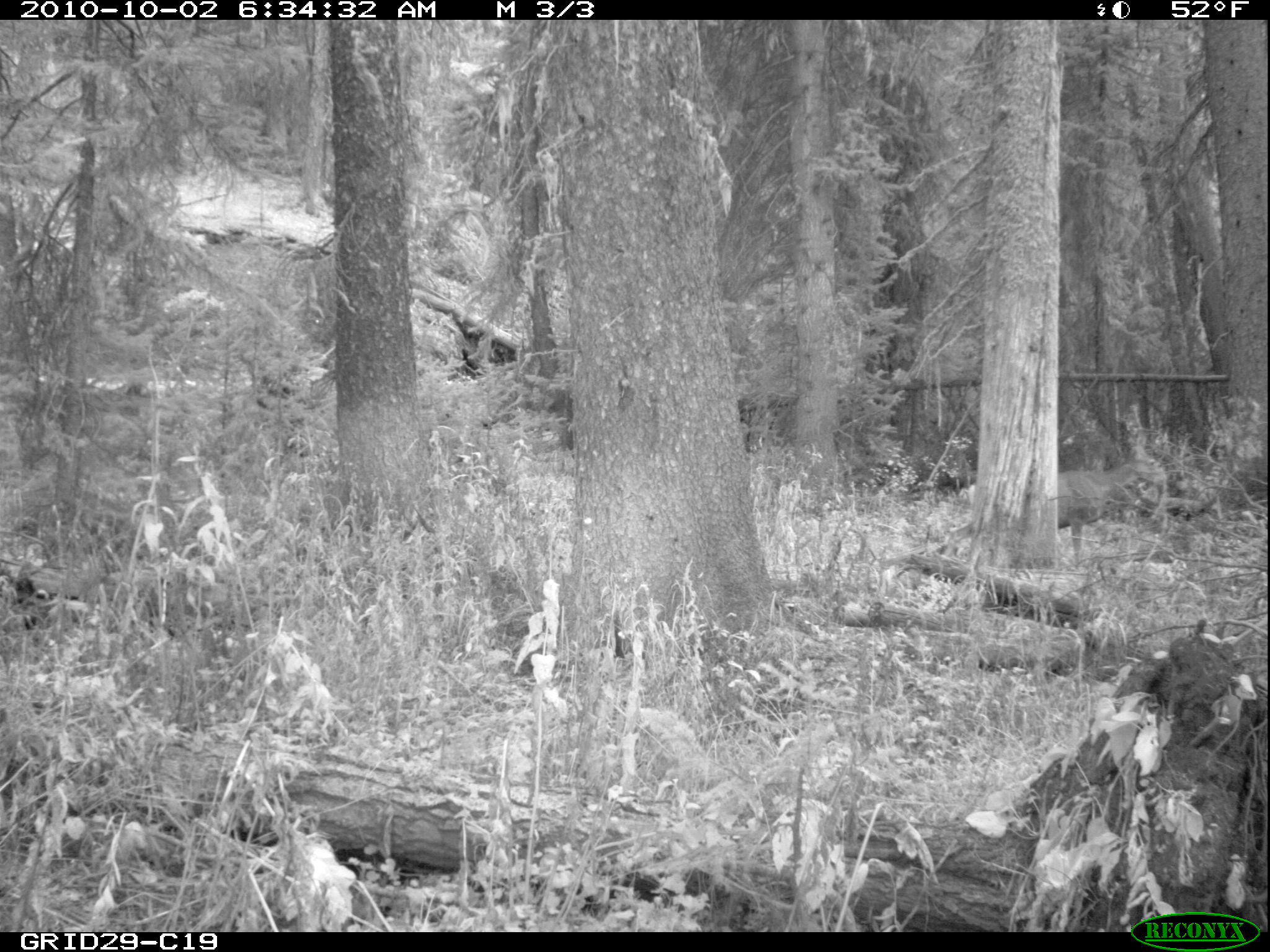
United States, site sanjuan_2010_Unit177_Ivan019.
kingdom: Animalia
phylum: Chordata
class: Mammalia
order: Artiodactyla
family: Cervidae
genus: Odocoileus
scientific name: Odocoileus hemionus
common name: mule deer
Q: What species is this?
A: Odocoileus hemionus (mule deer).